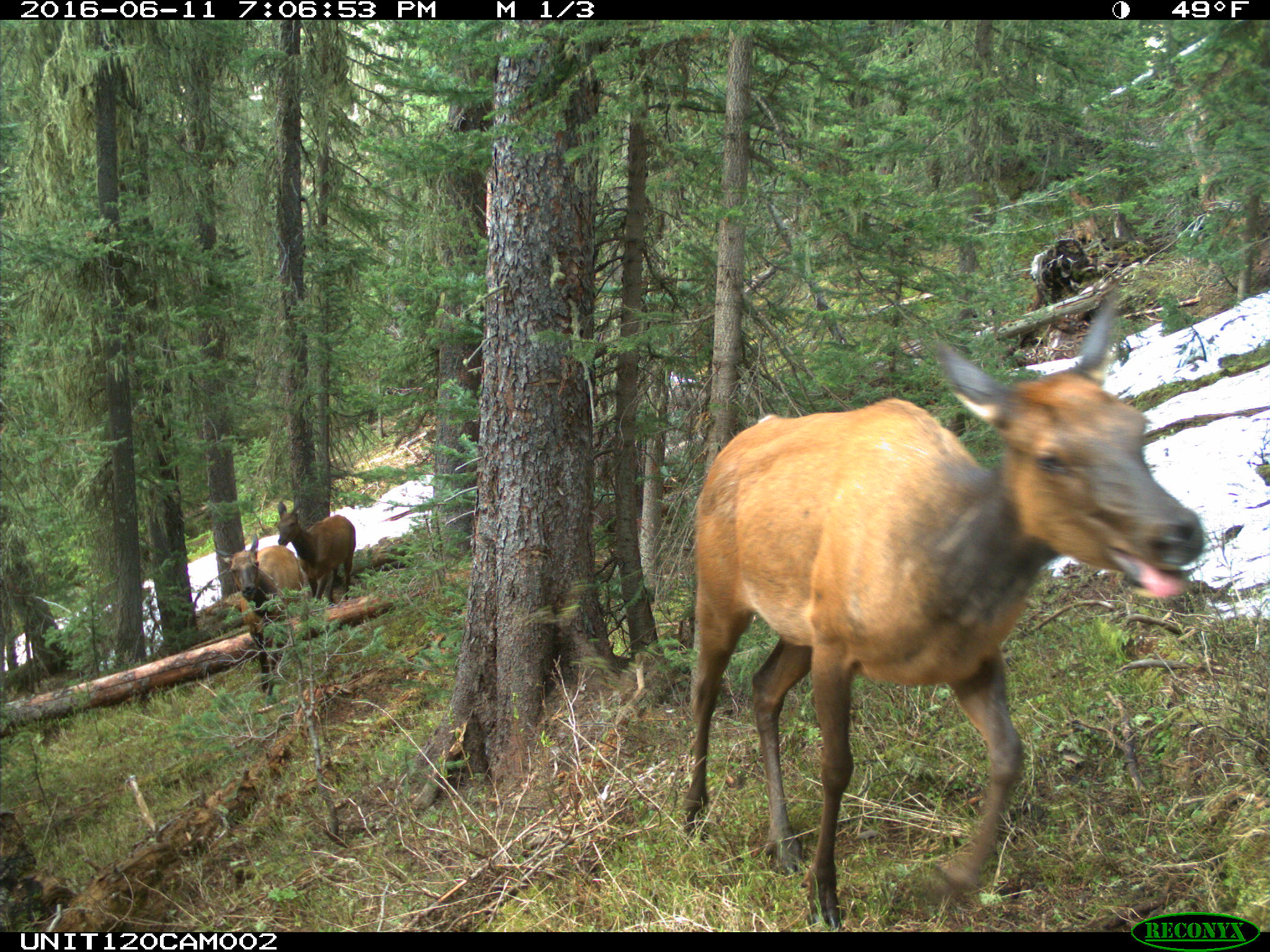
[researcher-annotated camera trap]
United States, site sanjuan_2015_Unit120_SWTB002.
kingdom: Animalia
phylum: Chordata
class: Mammalia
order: Artiodactyla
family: Cervidae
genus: Cervus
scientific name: Cervus elaphus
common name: red deer